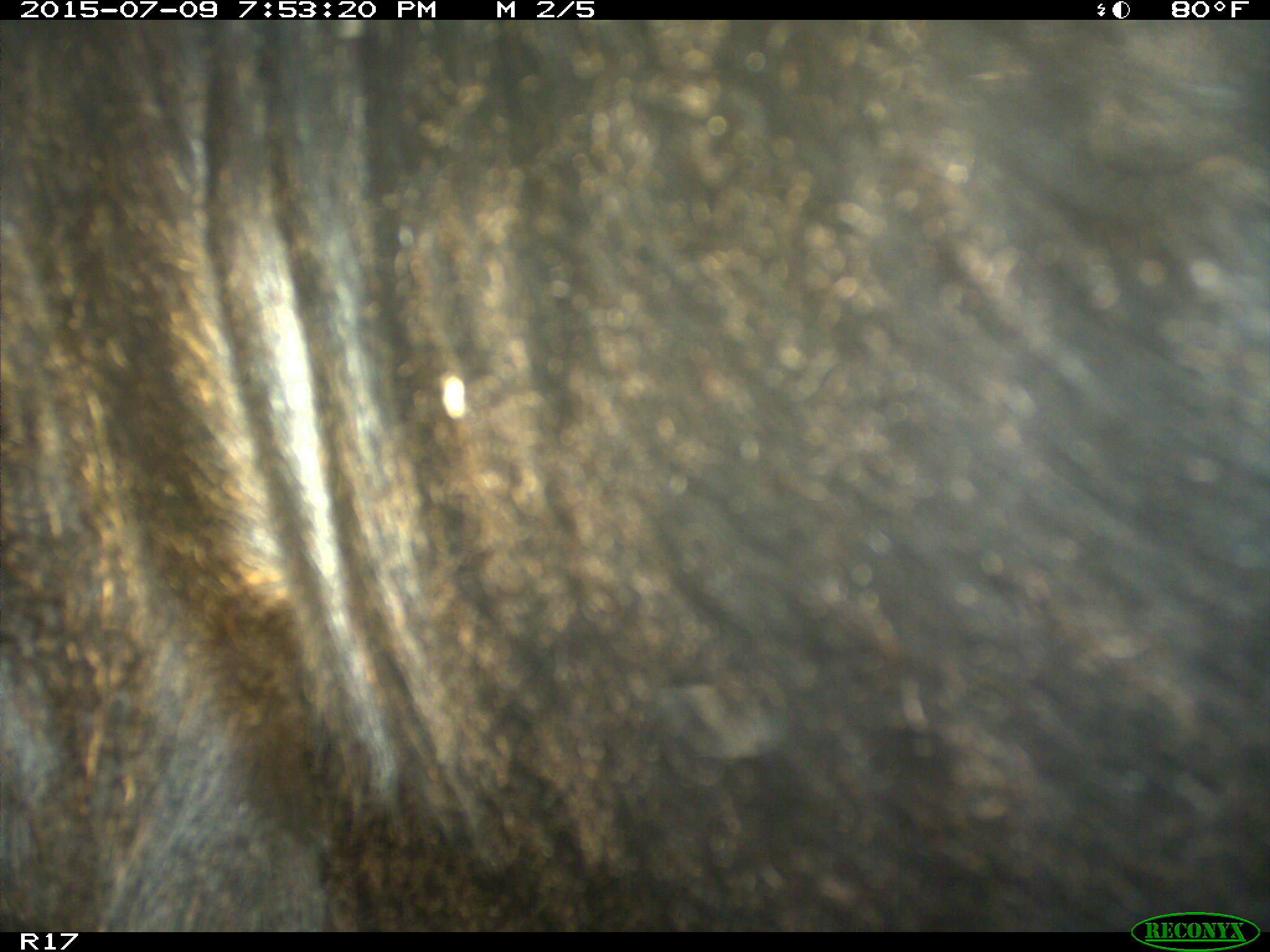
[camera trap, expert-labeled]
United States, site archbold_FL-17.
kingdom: Animalia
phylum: Chordata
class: Mammalia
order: Artiodactyla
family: Bovidae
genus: Bos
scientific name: Bos taurus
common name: domestic cow